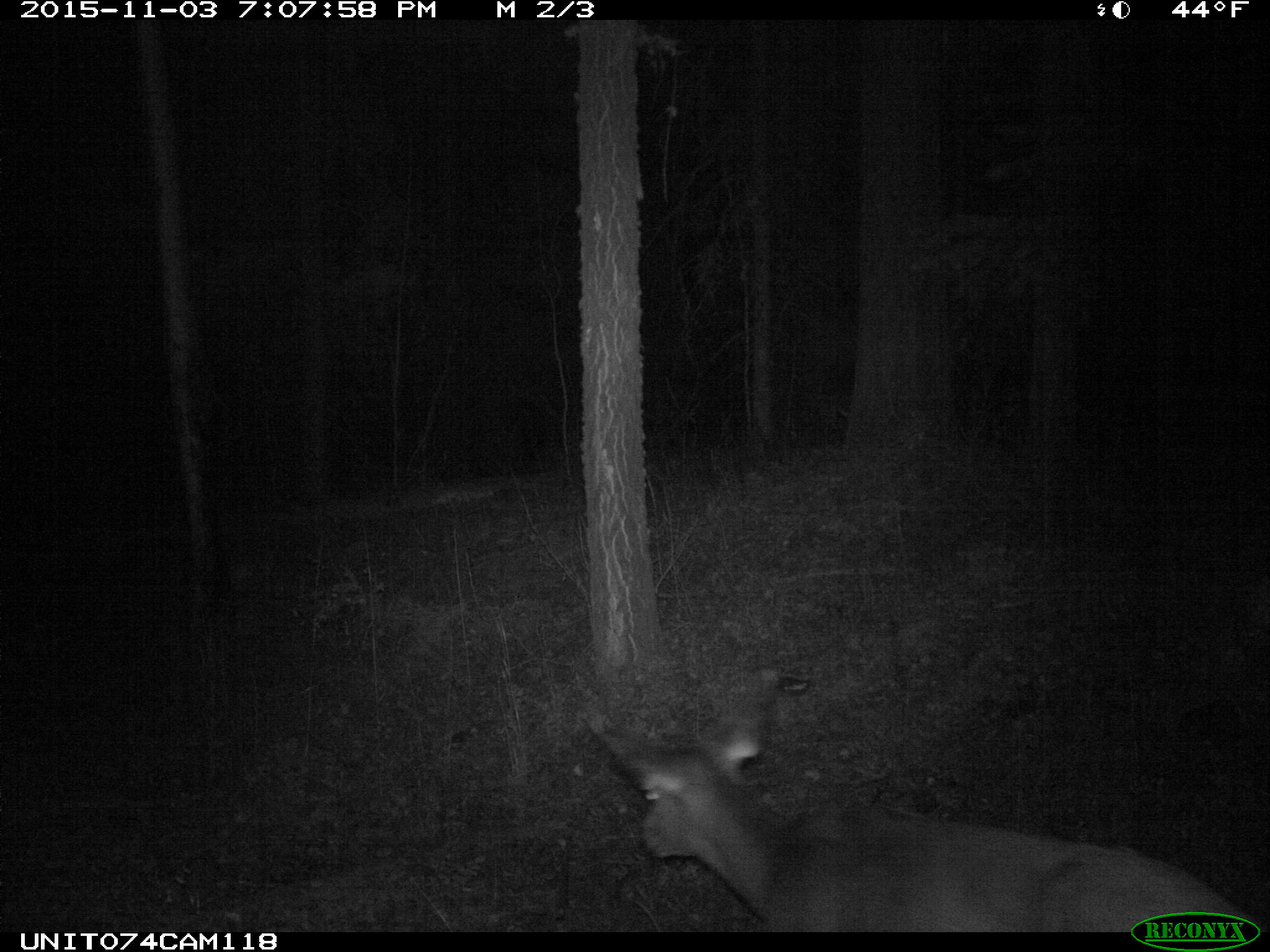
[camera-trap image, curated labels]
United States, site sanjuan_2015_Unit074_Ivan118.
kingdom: Animalia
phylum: Chordata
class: Mammalia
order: Artiodactyla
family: Cervidae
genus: Odocoileus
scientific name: Odocoileus hemionus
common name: mule deer